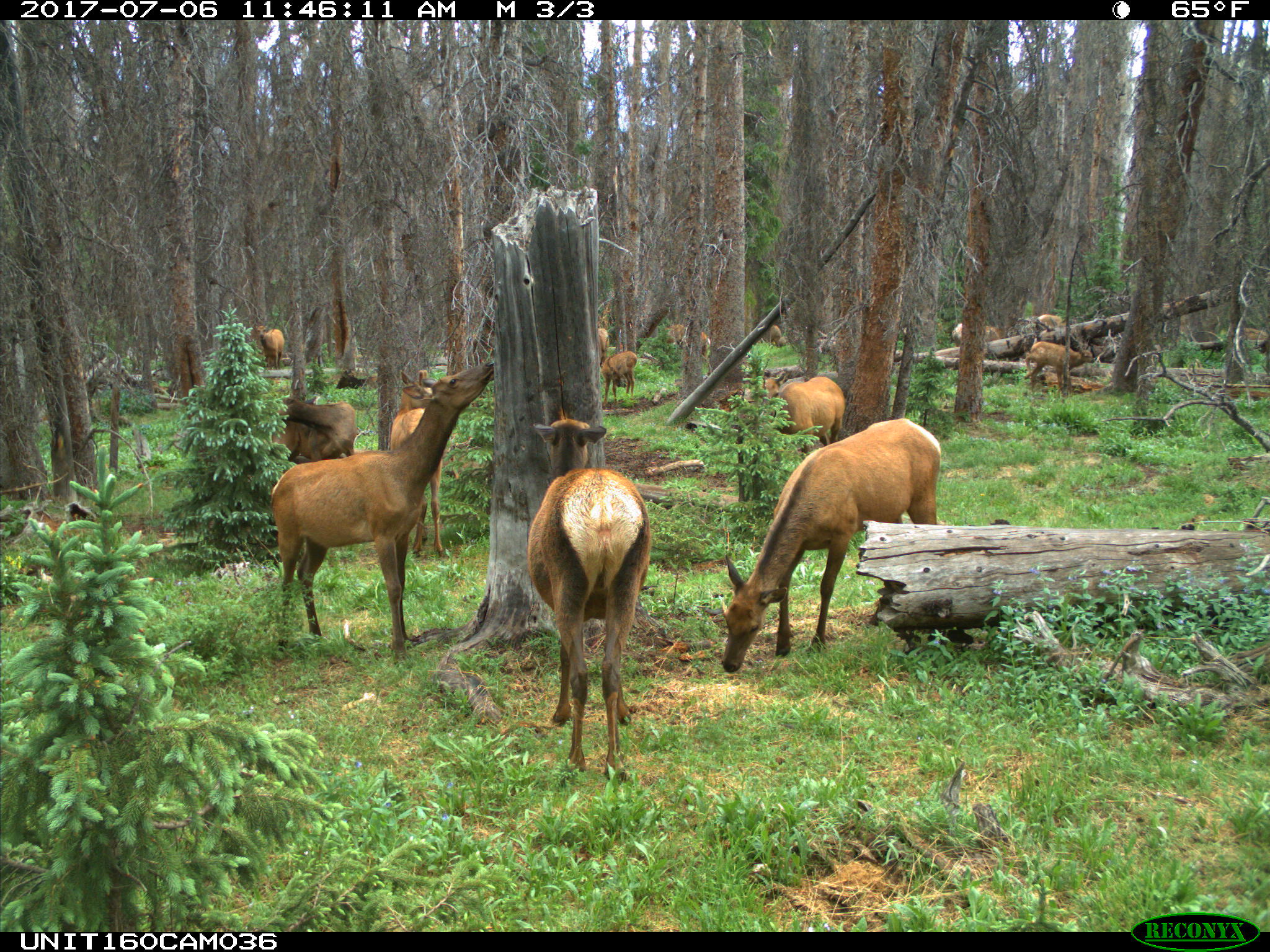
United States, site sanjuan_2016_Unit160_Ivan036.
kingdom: Animalia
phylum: Chordata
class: Mammalia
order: Artiodactyla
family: Cervidae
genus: Cervus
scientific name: Cervus elaphus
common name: red deer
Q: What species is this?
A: Cervus elaphus (red deer).